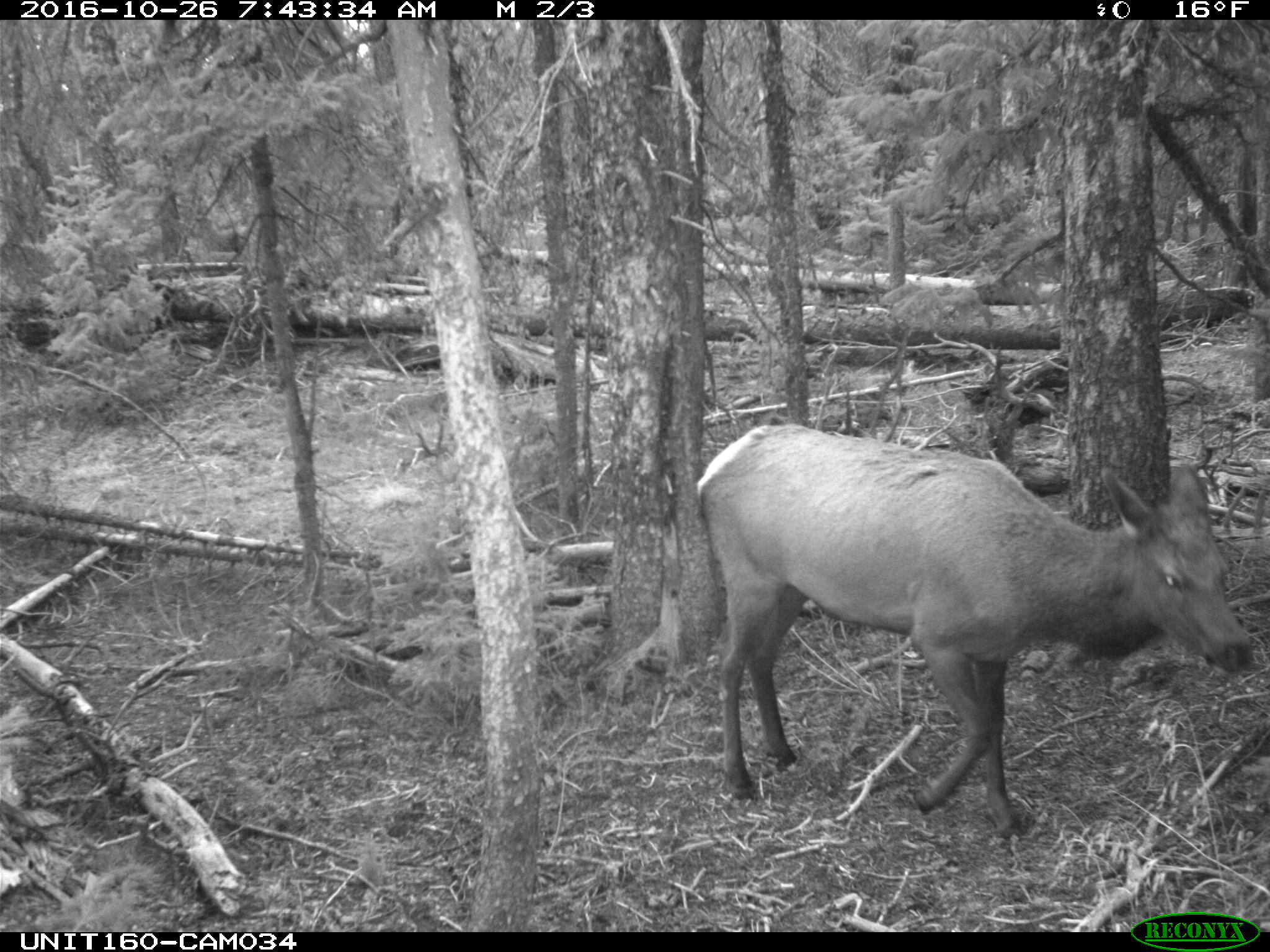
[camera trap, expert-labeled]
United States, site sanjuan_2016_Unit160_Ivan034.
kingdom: Animalia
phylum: Chordata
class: Mammalia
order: Artiodactyla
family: Cervidae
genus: Cervus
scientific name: Cervus elaphus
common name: red deer